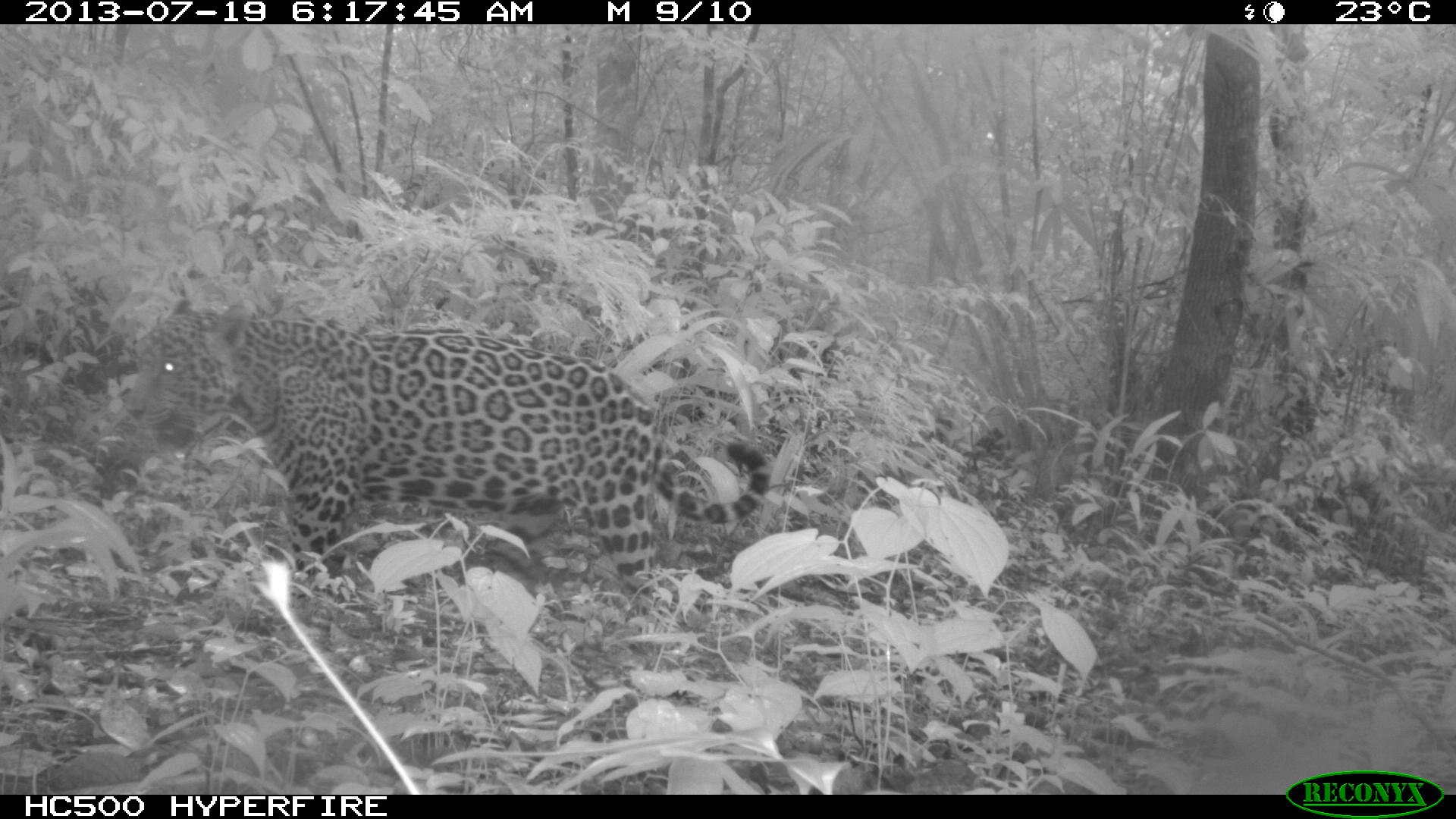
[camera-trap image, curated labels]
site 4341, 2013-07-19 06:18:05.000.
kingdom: Animalia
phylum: Chordata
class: Mammalia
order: Carnivora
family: Felidae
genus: Panthera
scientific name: Panthera onca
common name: jaguar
Panthera onca (jaguar), count 1, sex male.